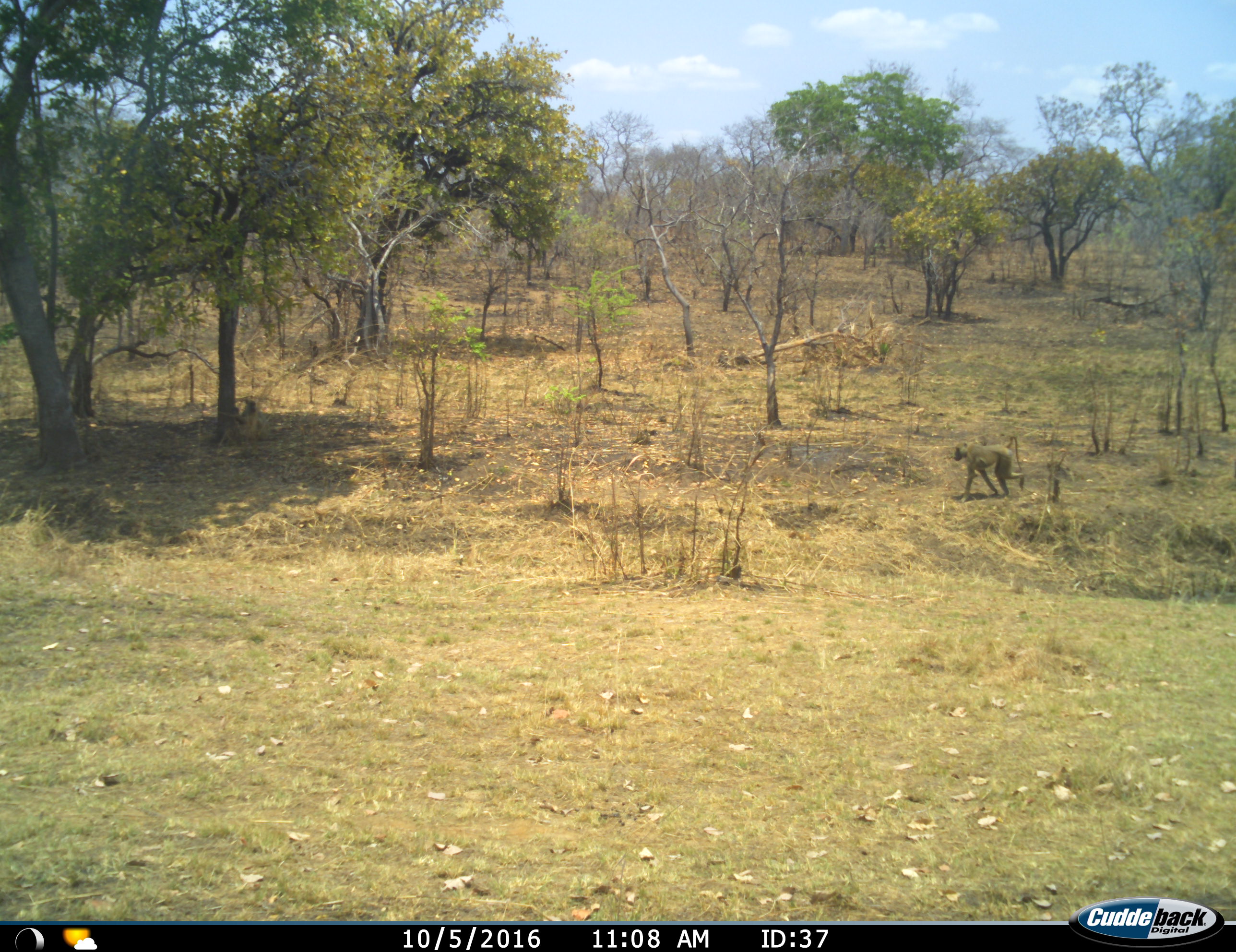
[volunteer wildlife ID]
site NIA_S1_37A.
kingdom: Animalia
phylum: Chordata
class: Mammalia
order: Primates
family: Cercopithecidae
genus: Papio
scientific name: Papio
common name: baboon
Baboon (Papio), count 1. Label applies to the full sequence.